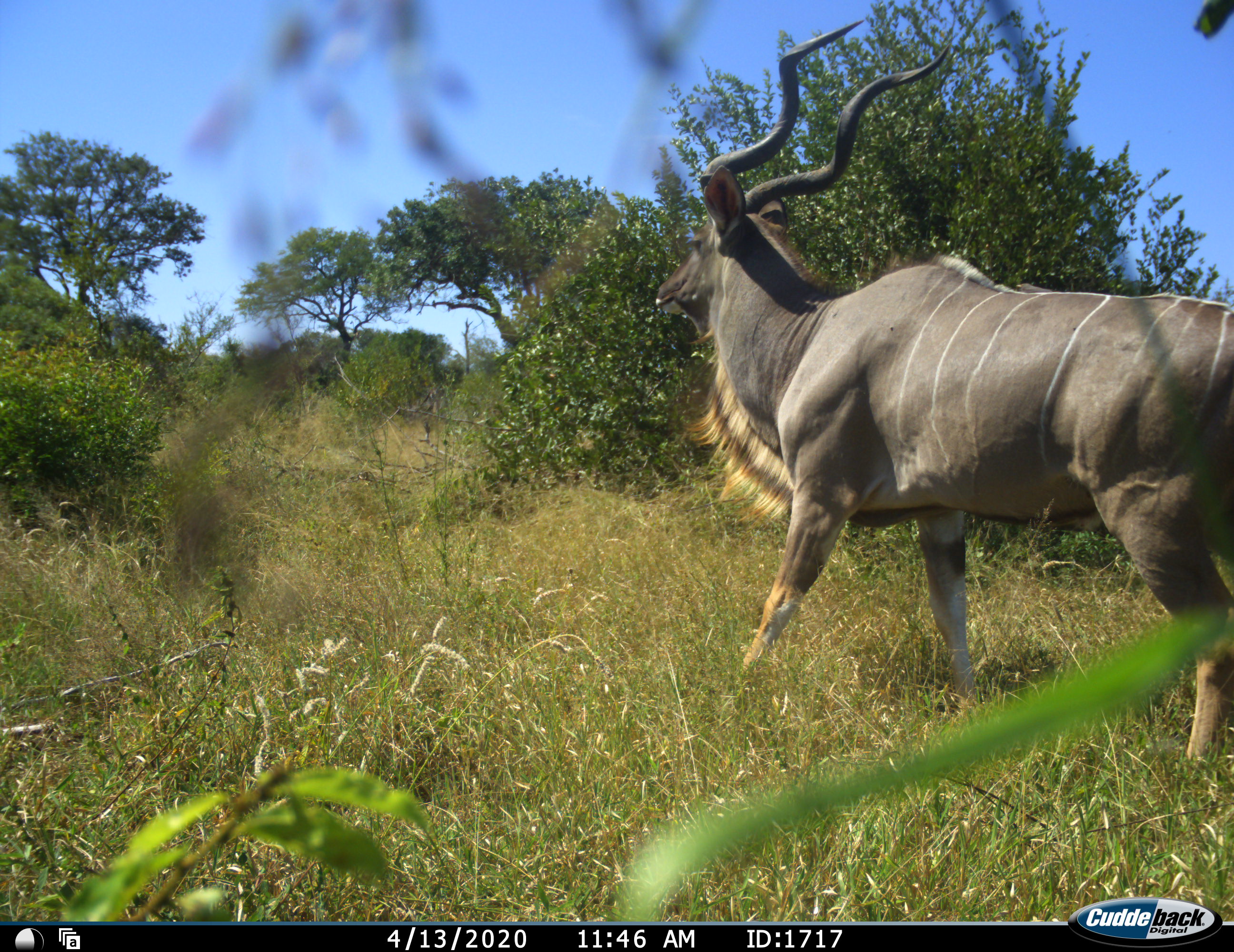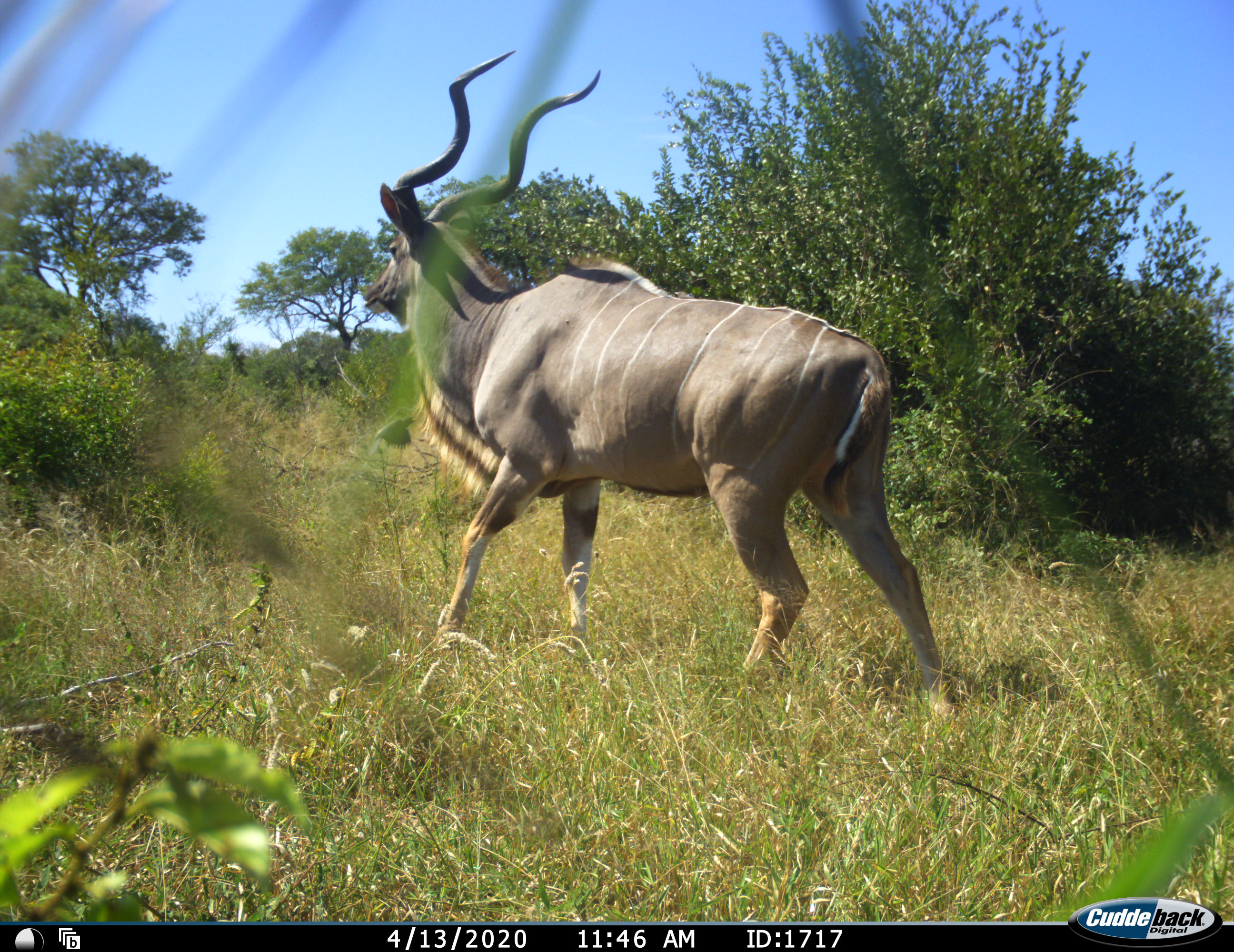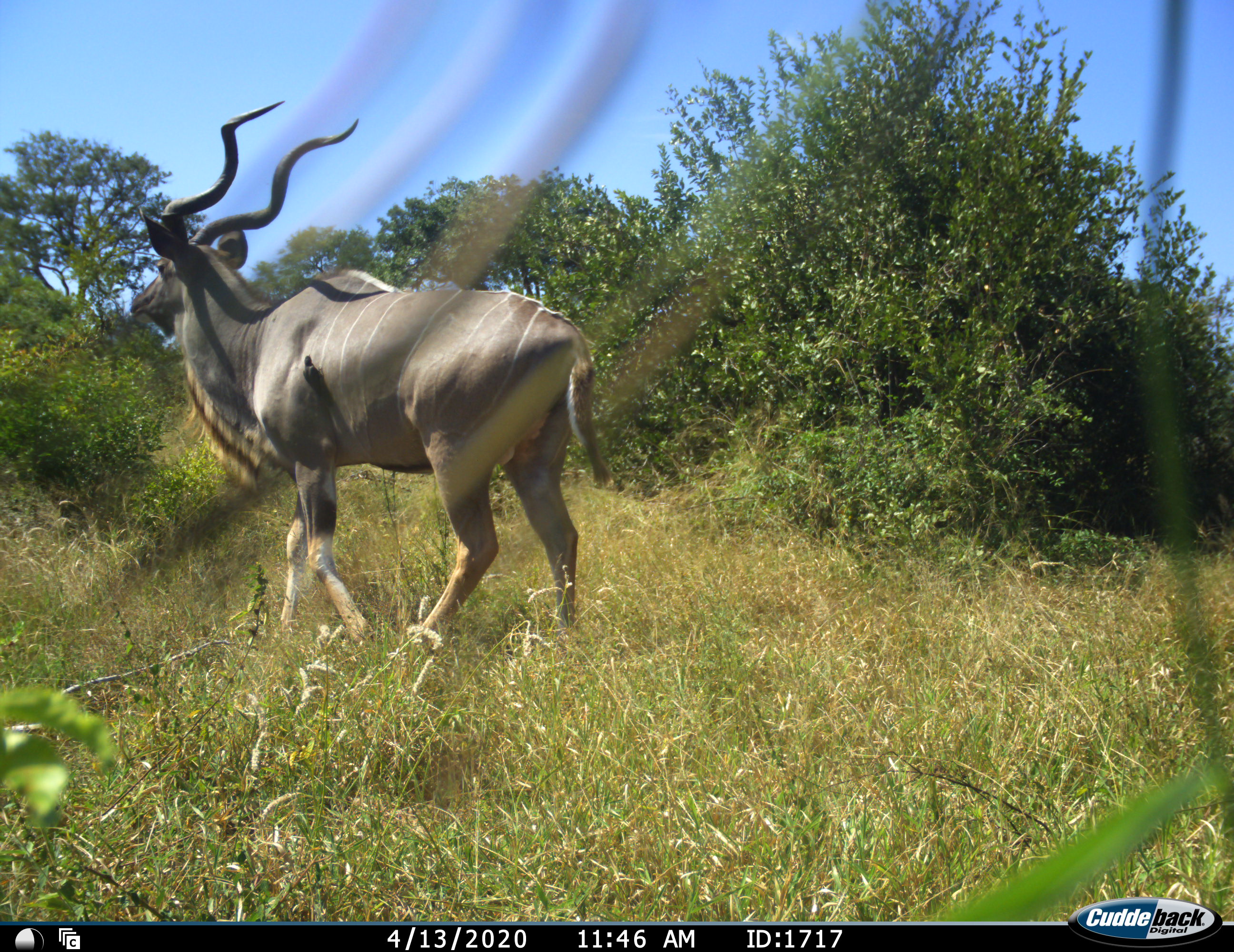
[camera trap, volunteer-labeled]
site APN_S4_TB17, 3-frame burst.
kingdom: Animalia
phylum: Chordata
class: Mammalia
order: Artiodactyla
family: Bovidae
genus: Tragelaphus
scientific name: Tragelaphus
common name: kudu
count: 1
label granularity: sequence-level